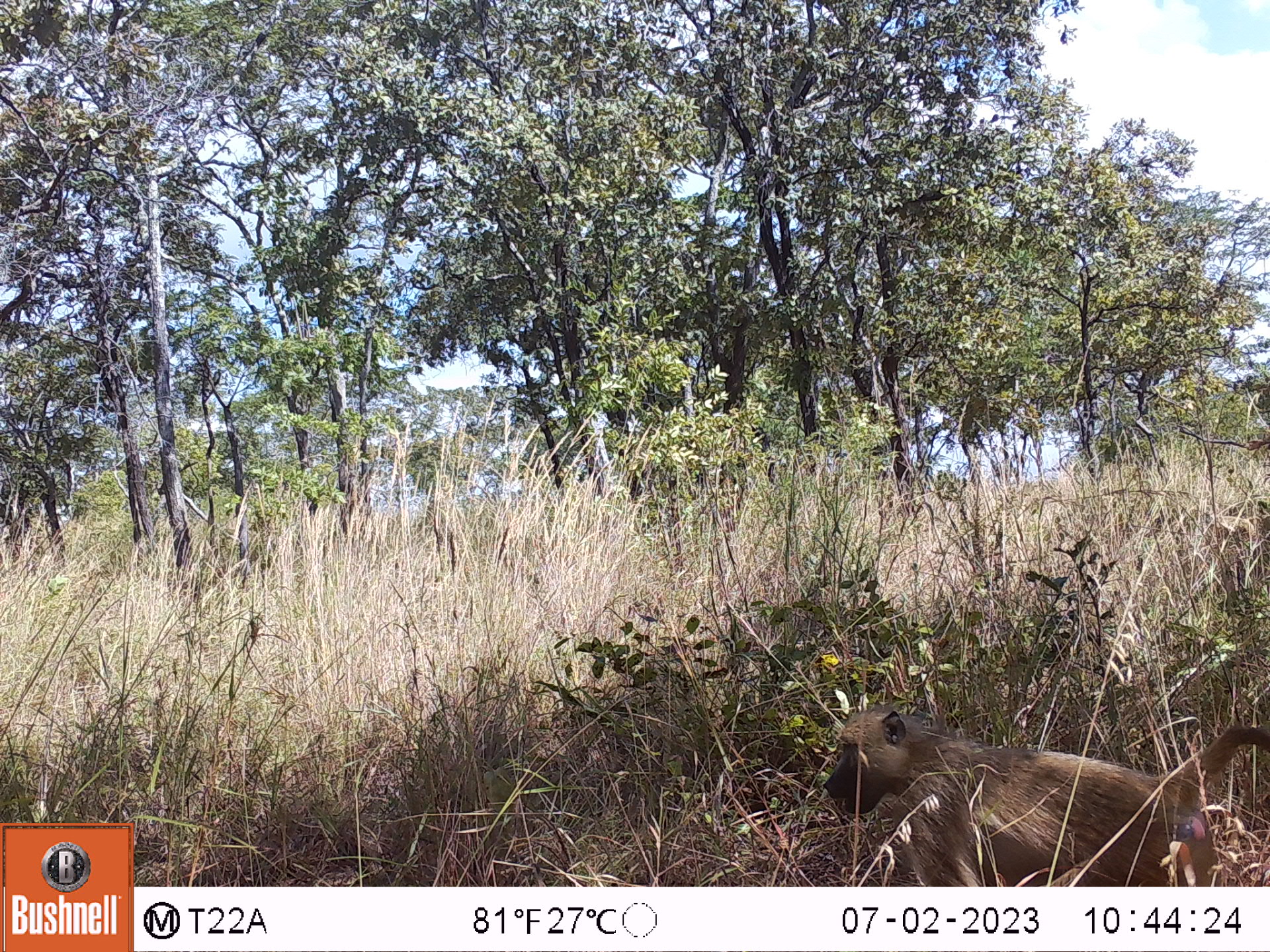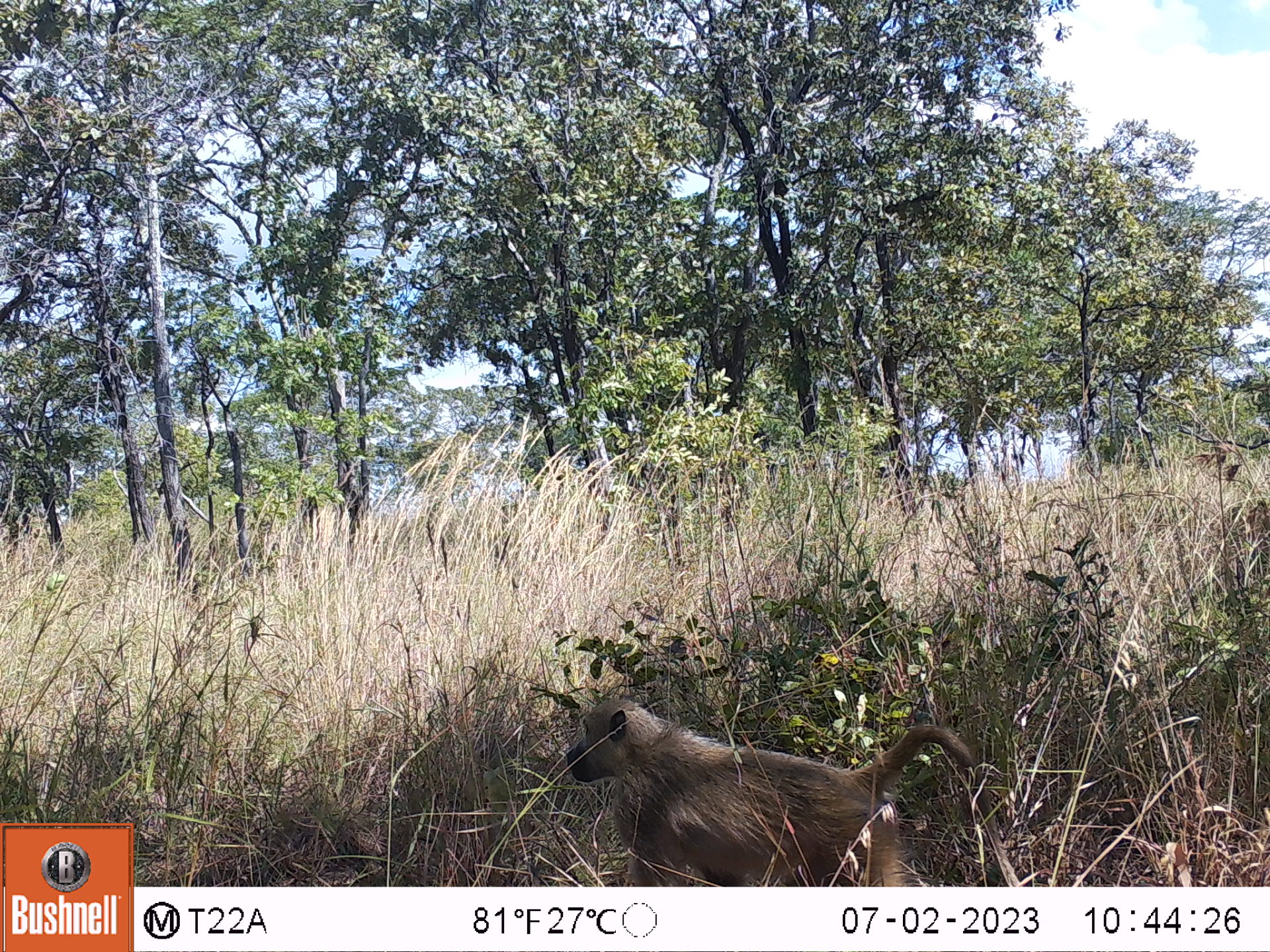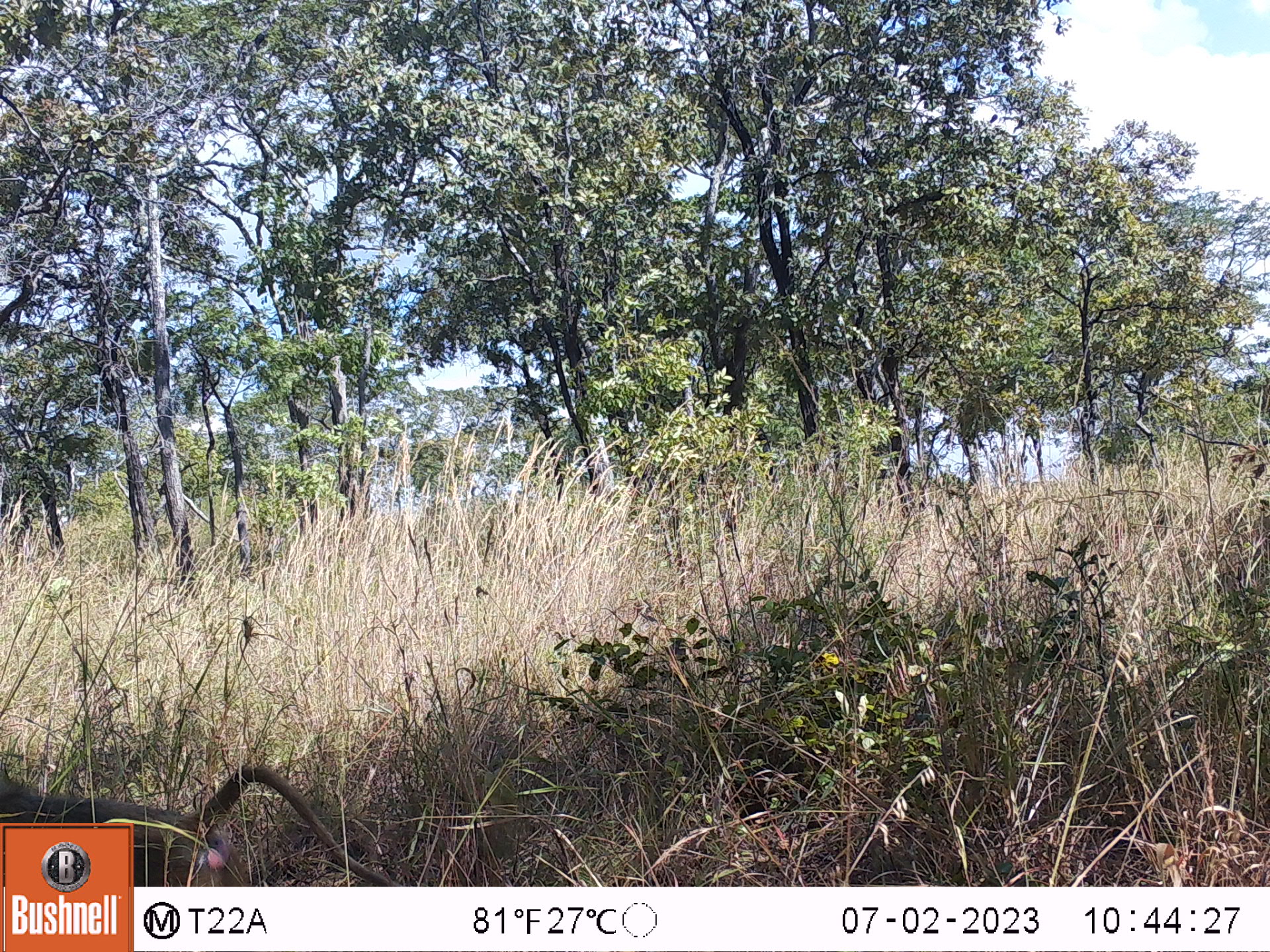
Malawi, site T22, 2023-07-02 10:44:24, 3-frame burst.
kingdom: Animalia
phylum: Chordata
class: Mammalia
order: Primates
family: Cercopithecidae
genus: Papio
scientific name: Papio cynocephalus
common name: yellow baboon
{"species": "yellow baboon (Papio cynocephalus)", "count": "1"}